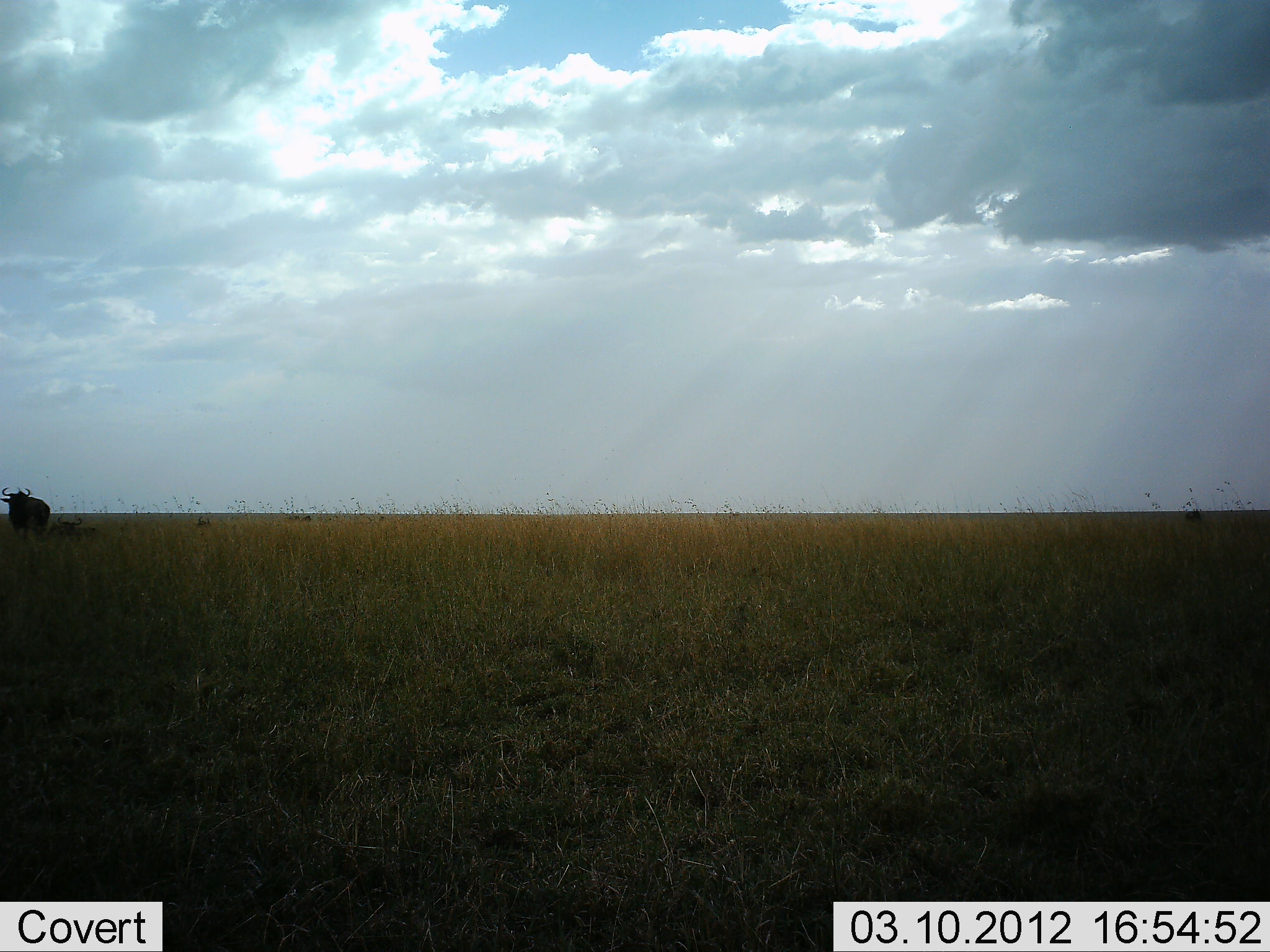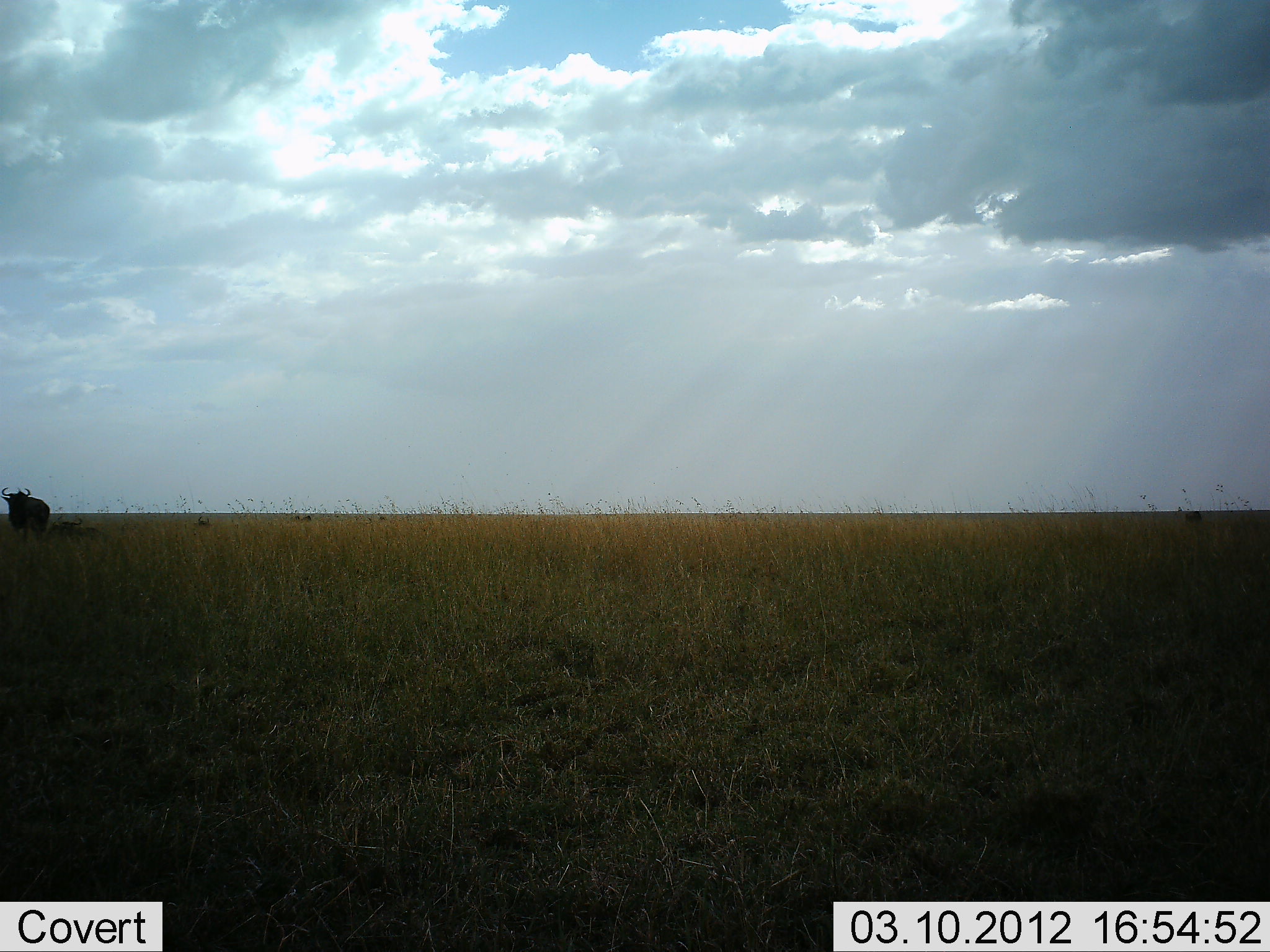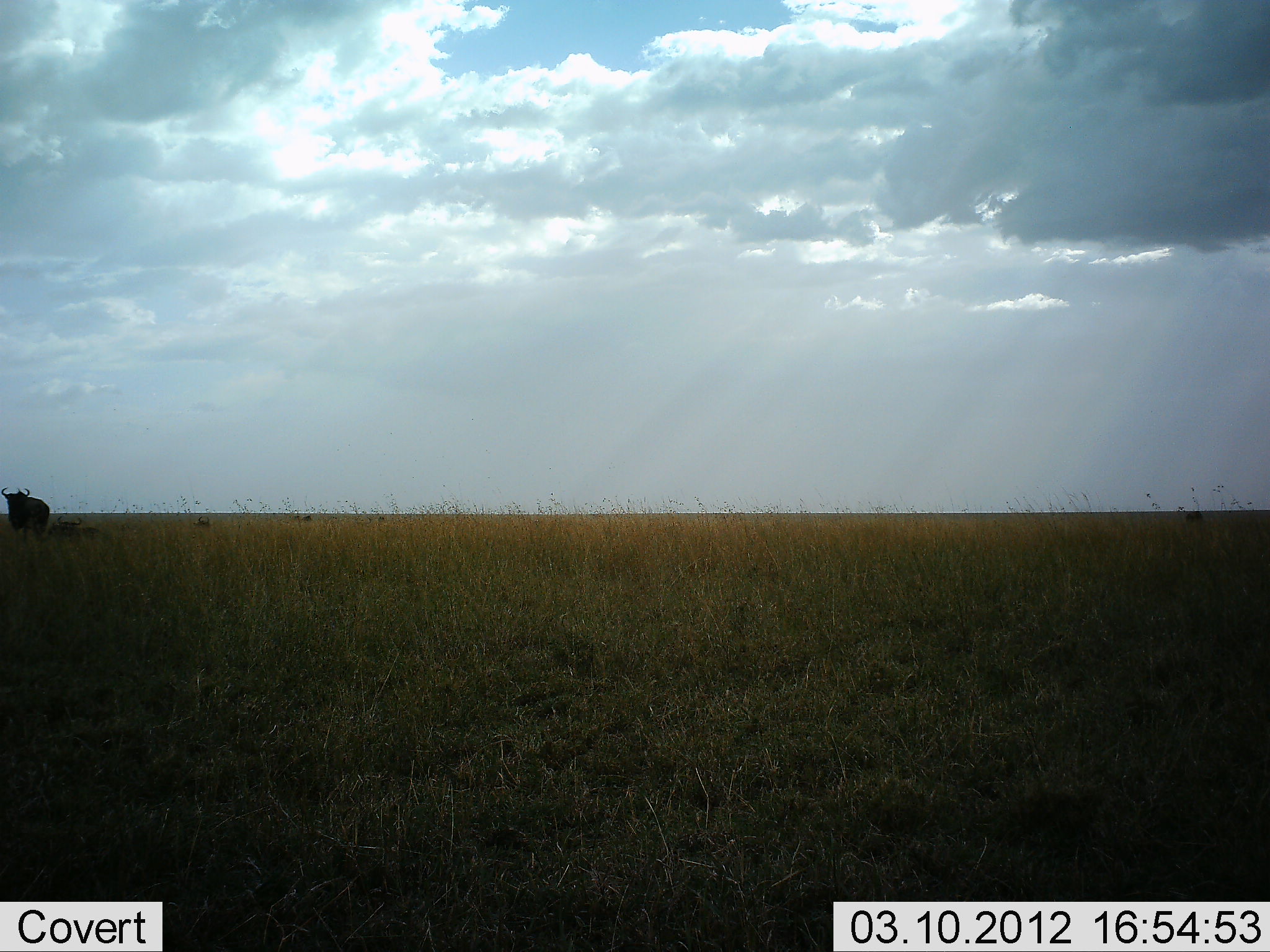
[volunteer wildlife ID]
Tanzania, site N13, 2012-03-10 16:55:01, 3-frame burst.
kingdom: Animalia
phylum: Chordata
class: Mammalia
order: Artiodactyla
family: Bovidae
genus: Connochaetes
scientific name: Connochaetes taurinus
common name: blue wildebeest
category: wildebeest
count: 1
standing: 91%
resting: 14%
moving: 5%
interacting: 0%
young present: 0%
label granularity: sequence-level